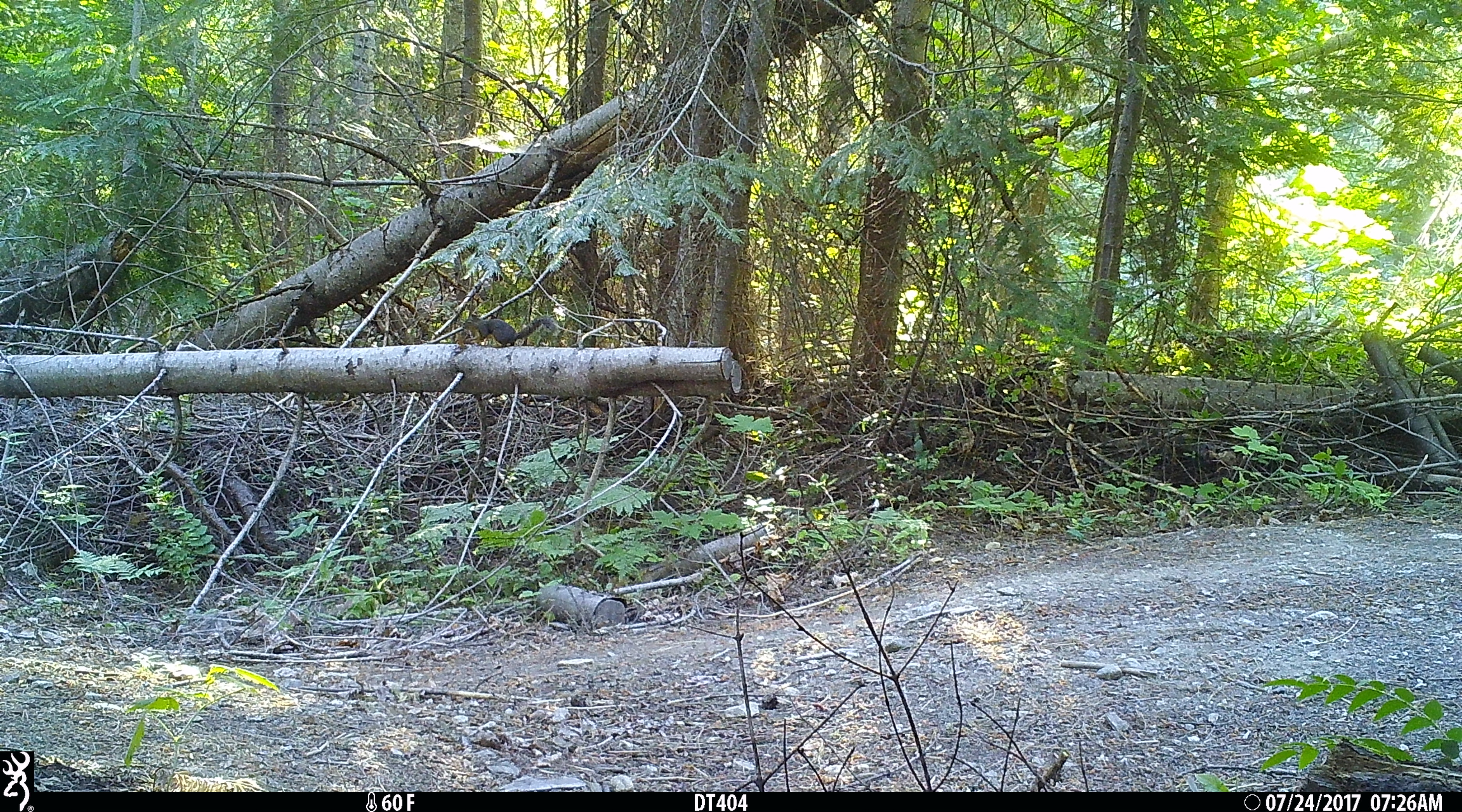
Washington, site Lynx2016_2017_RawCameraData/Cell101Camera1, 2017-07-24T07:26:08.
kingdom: Animalia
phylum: Chordata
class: Mammalia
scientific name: Mammalia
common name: small mammal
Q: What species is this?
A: Small mammal (Mammalia).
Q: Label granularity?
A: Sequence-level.